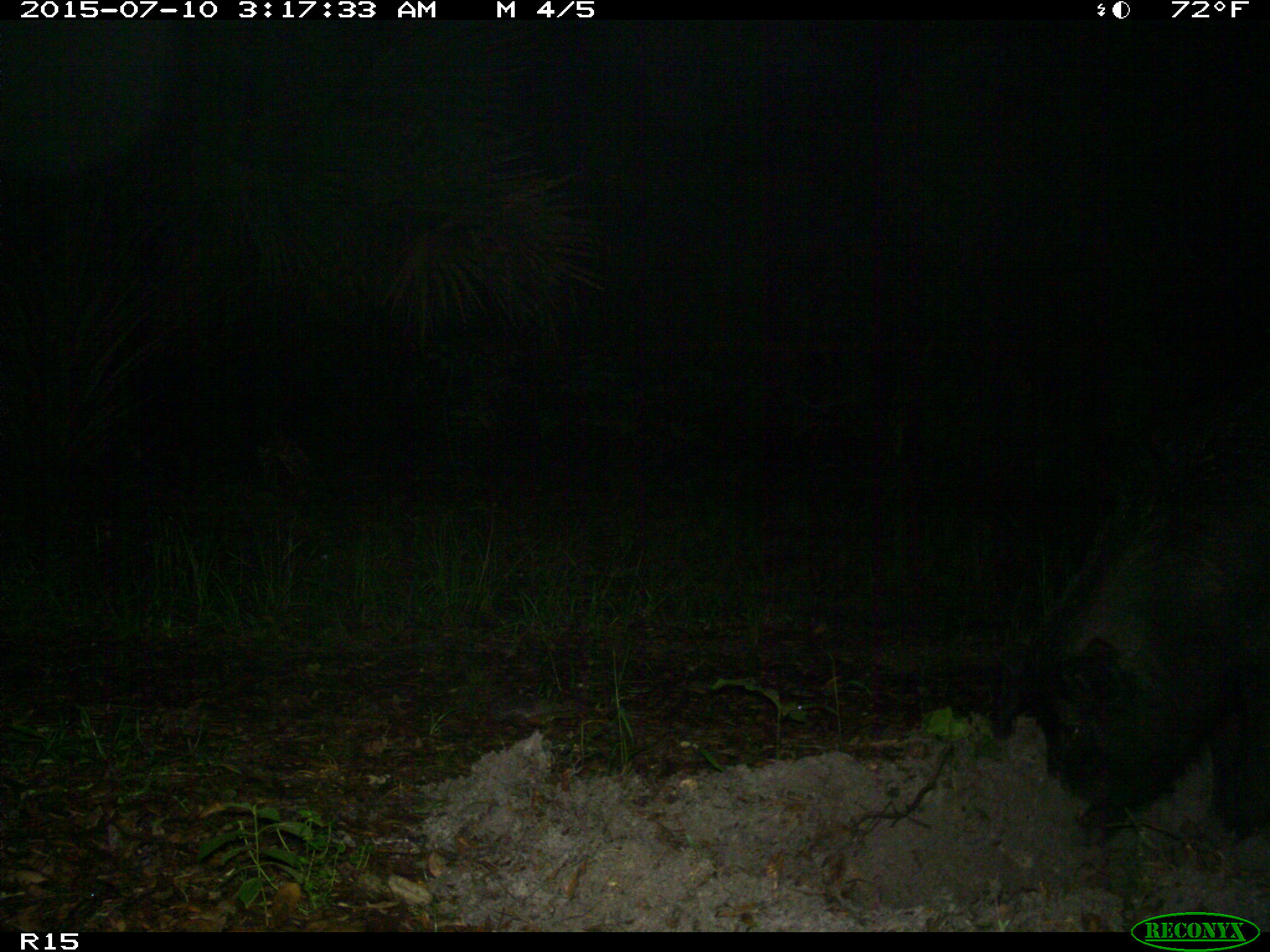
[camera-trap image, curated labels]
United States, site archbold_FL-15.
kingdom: Animalia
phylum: Chordata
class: Mammalia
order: Artiodactyla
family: Suidae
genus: Sus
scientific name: Sus scrofa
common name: wild boar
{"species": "Sus scrofa (wild boar)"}